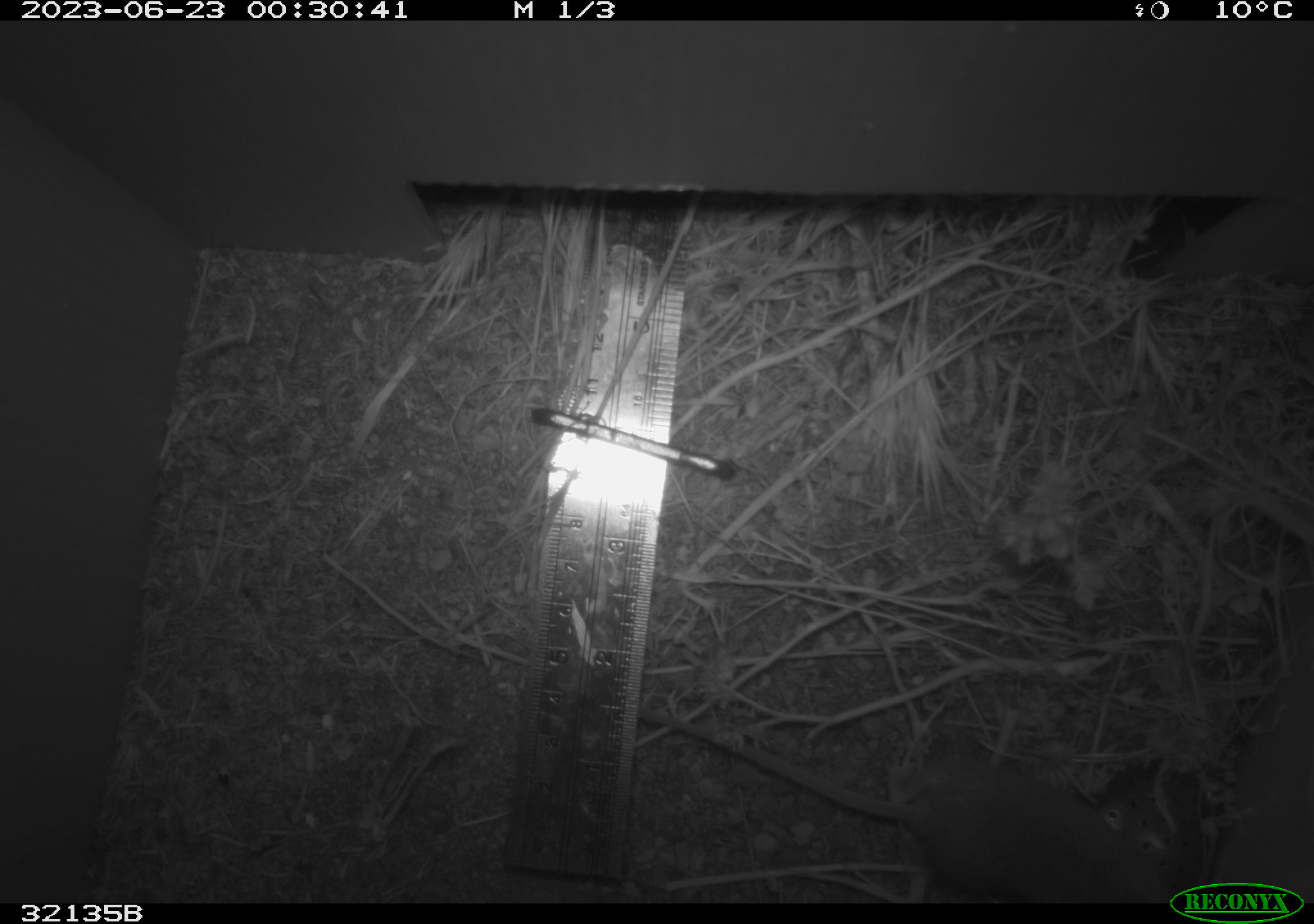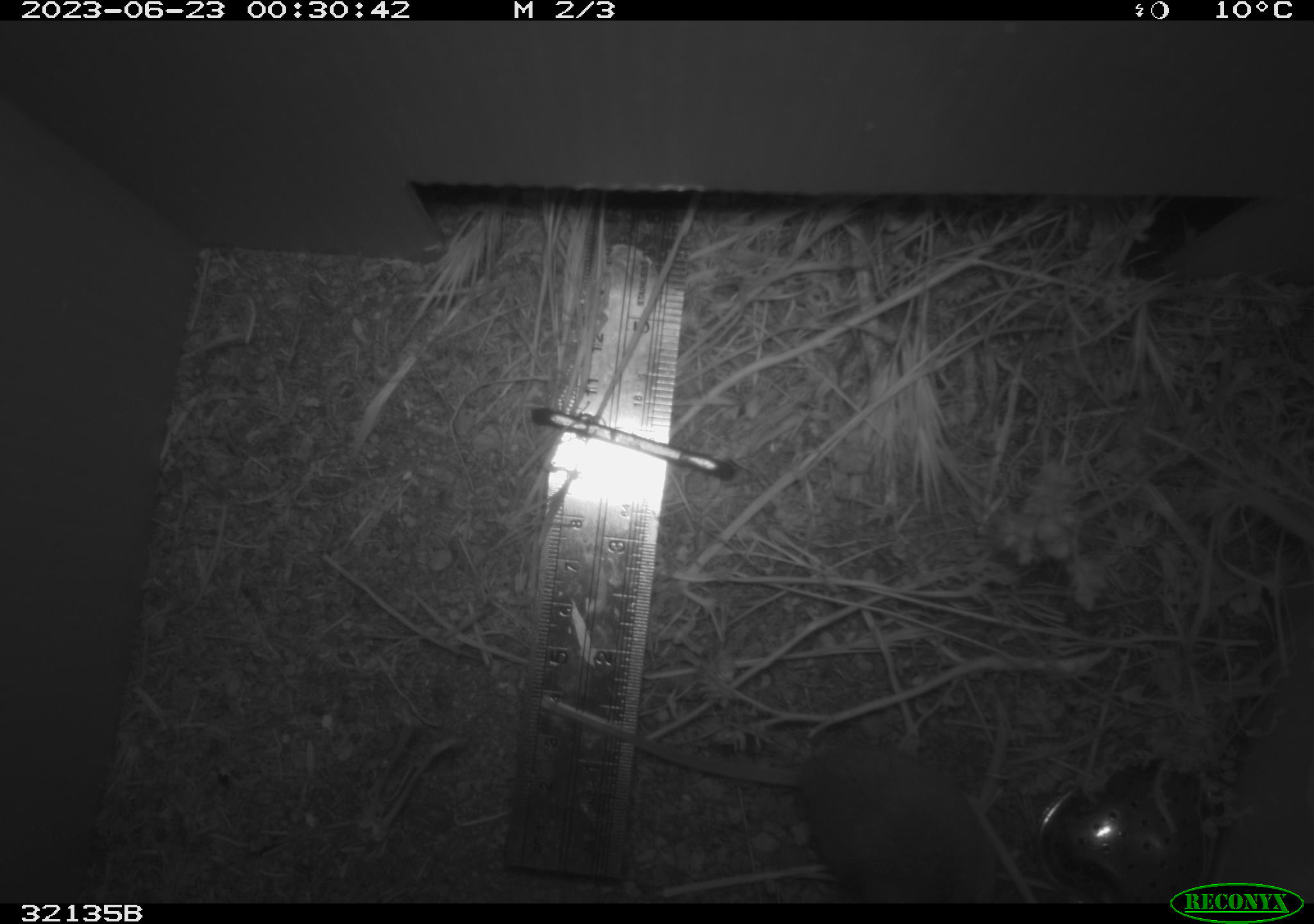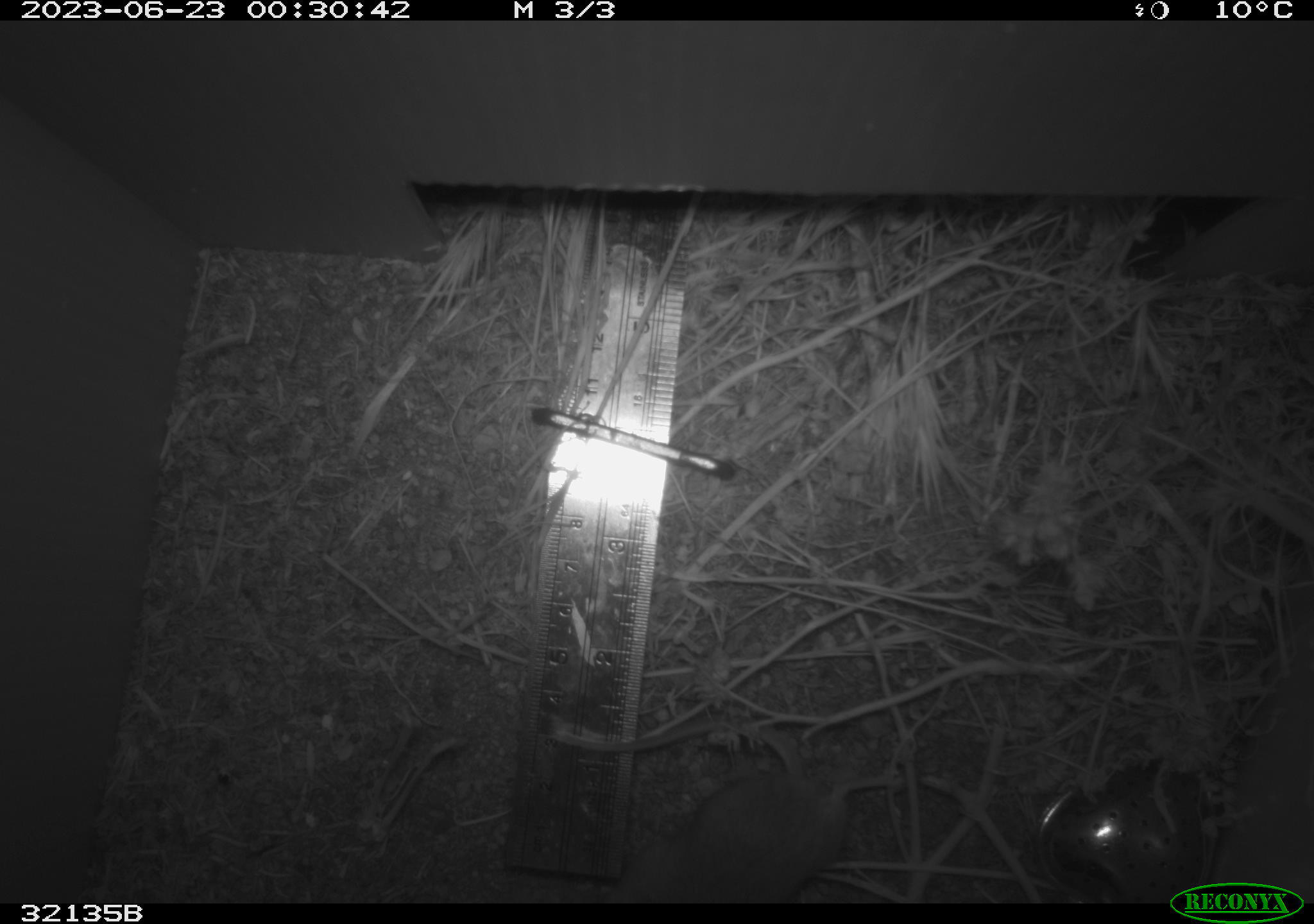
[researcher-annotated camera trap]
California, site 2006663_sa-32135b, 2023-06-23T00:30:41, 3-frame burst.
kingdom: Animalia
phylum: Chordata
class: Mammalia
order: Rodentia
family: Cricetidae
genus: Peromyscus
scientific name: Peromyscus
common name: deer mice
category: peromyscus species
Peromyscus species (deer mice) (Peromyscus).